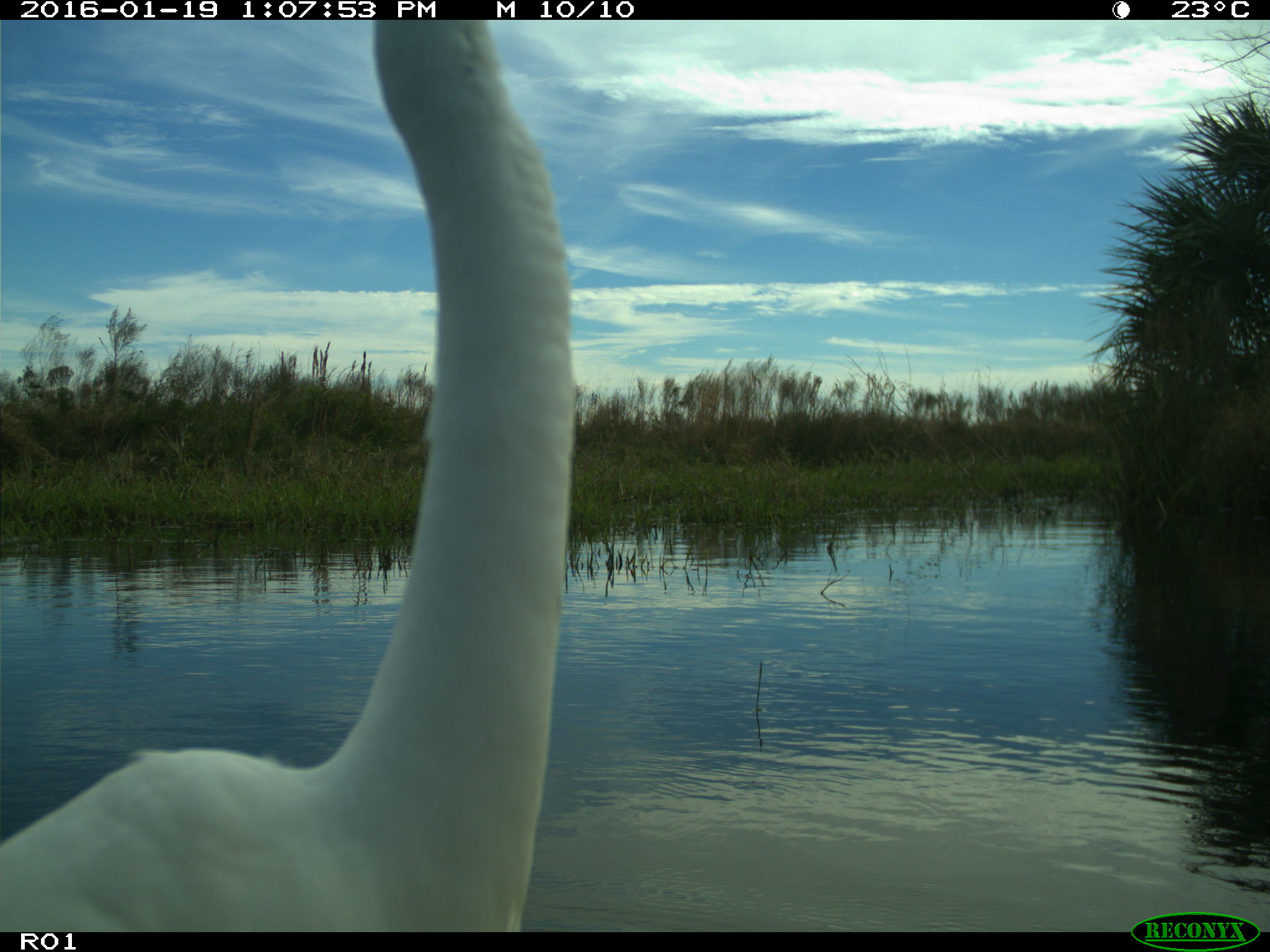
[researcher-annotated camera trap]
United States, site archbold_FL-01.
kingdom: Animalia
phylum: Chordata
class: Aves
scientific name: Aves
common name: birds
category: unidentified bird